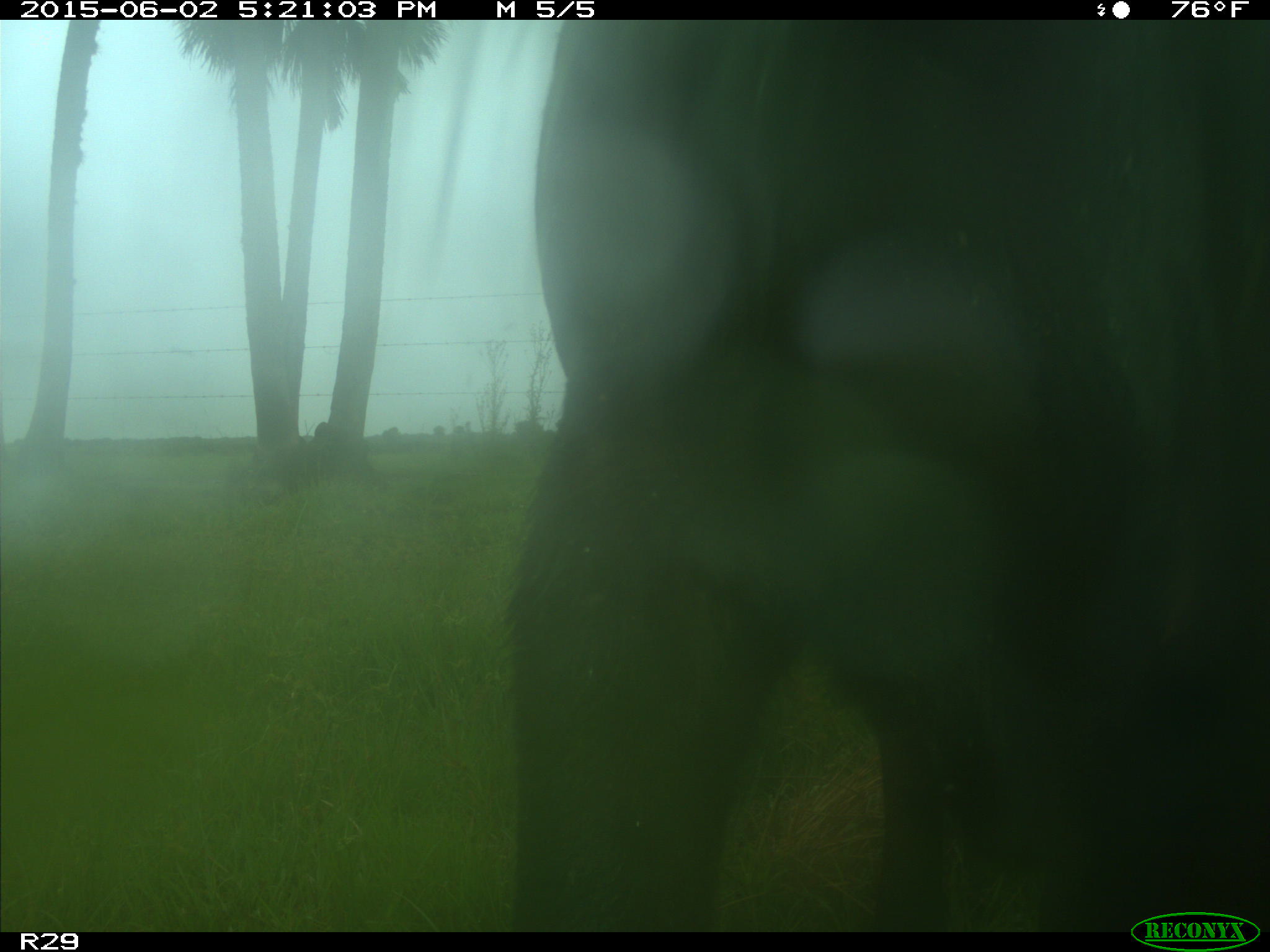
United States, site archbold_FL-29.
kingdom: Animalia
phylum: Chordata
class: Mammalia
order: Artiodactyla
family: Bovidae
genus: Bos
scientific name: Bos taurus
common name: domestic cow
Bos taurus (domestic cow).